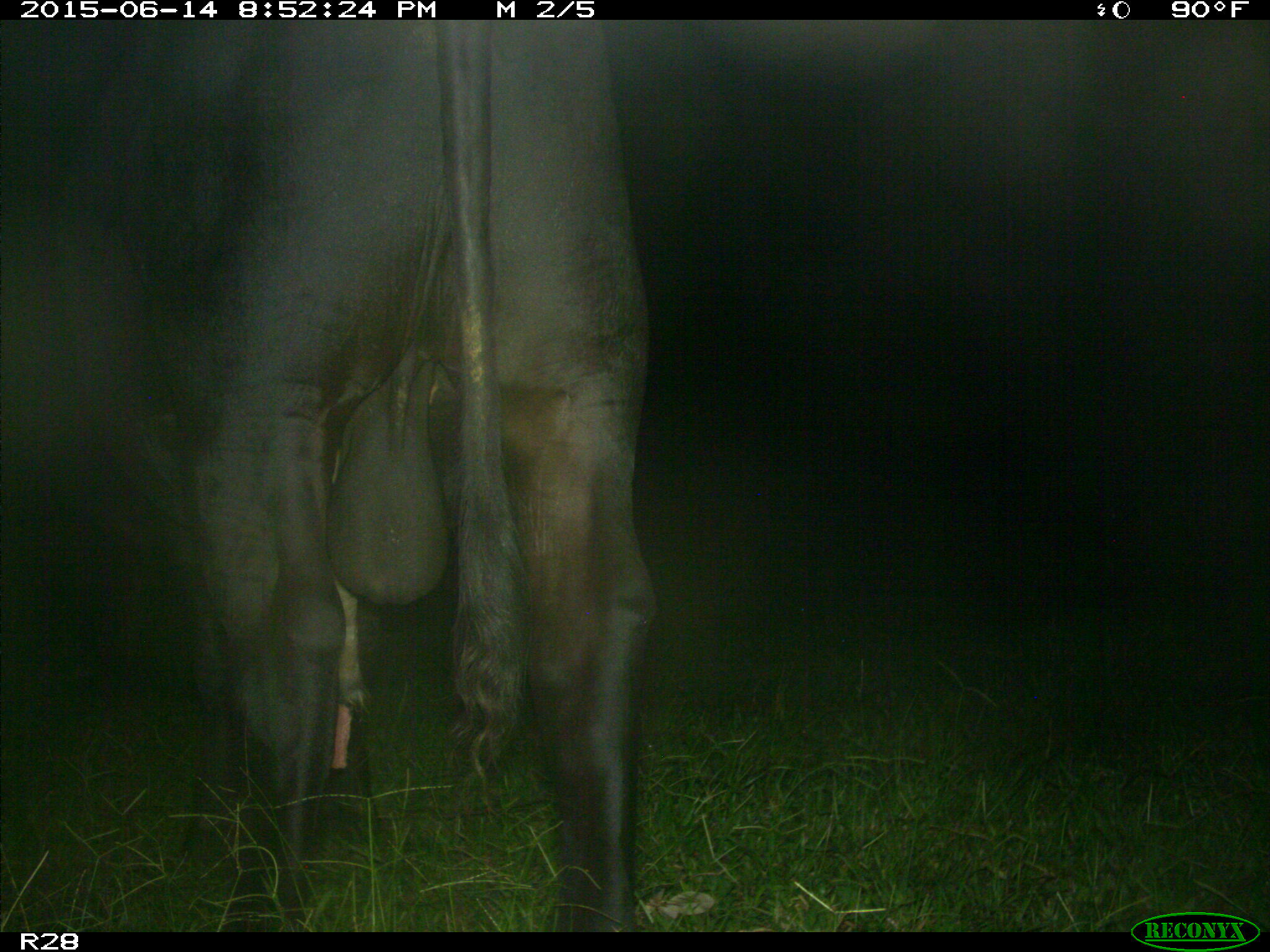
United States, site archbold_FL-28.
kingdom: Animalia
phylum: Chordata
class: Mammalia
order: Artiodactyla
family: Bovidae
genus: Bos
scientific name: Bos taurus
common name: domestic cow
Bos taurus (domestic cow).